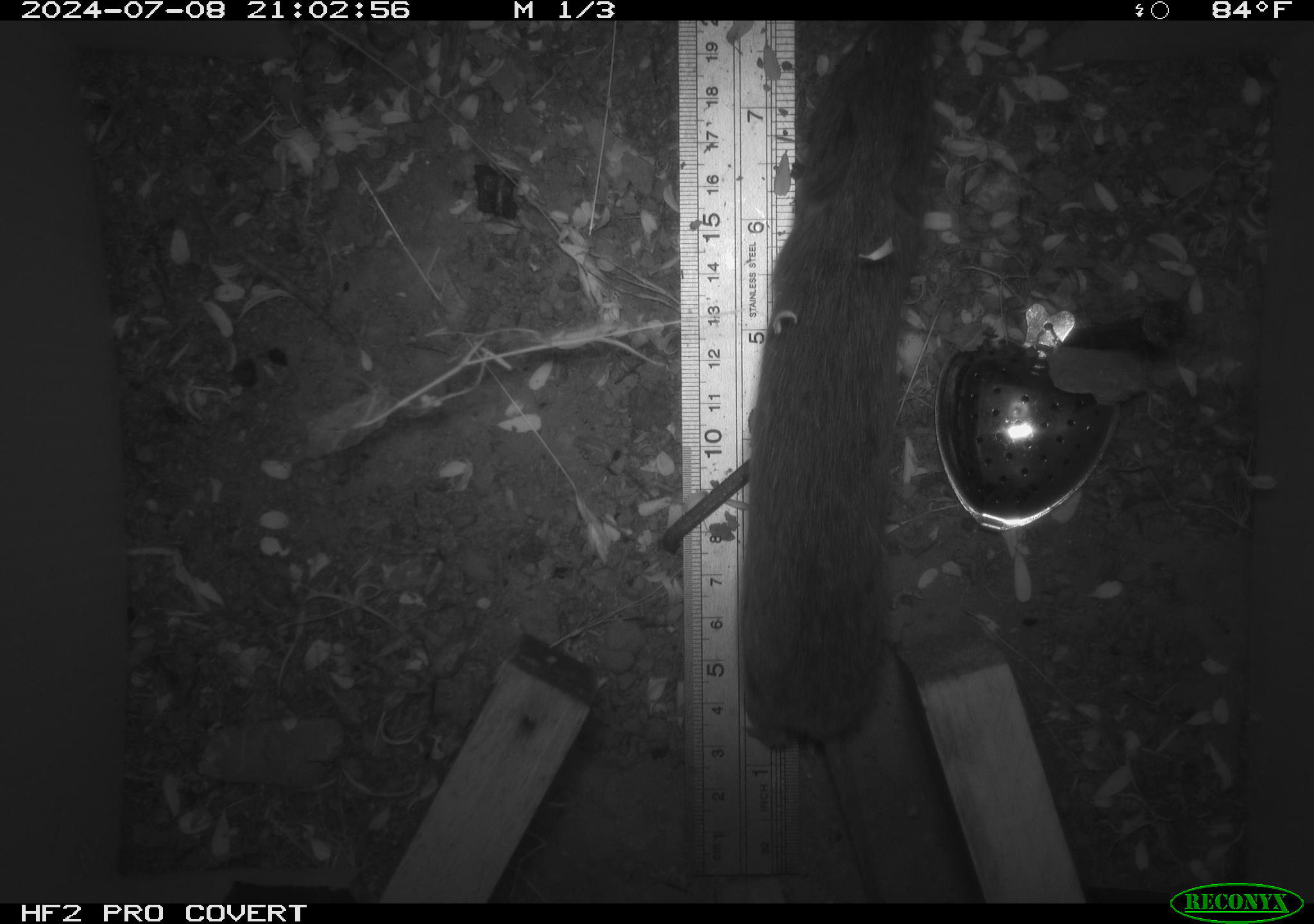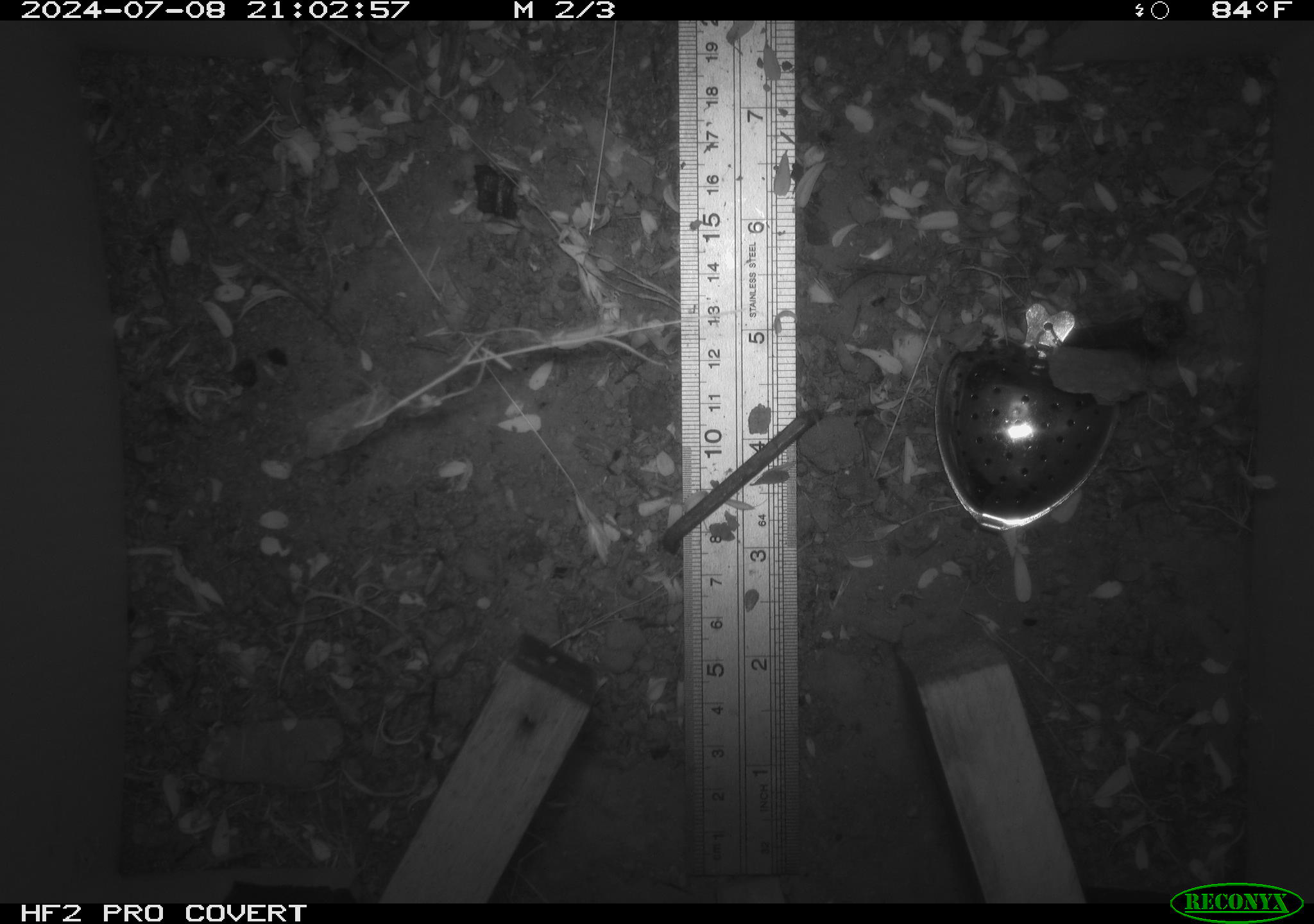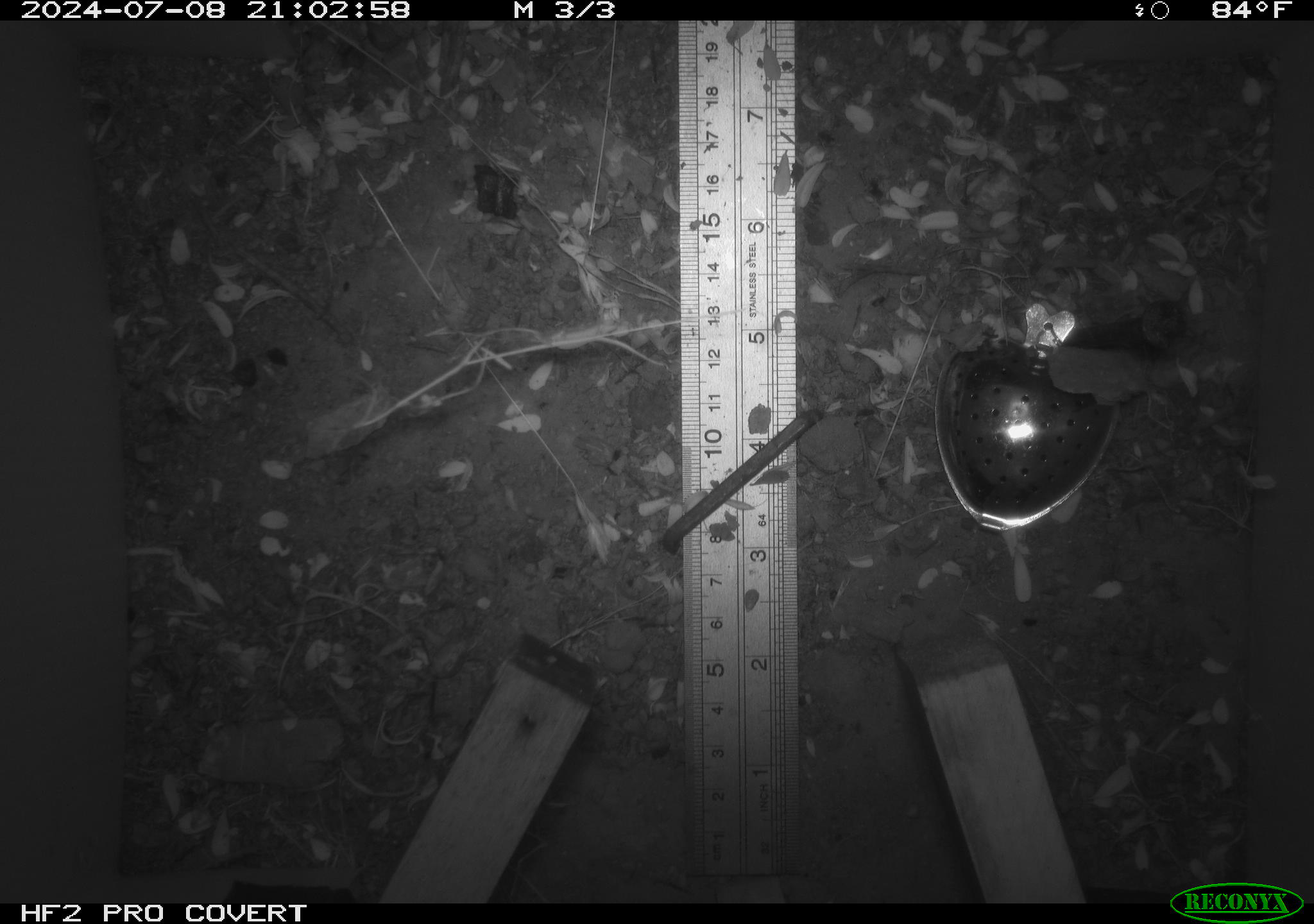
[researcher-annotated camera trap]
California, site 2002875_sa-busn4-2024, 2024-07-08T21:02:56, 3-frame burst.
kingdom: Animalia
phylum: Chordata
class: Mammalia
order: Rodentia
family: Cricetidae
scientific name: Arvicolinae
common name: voles, lemmings, and muskrats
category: arvicolinae subfamily